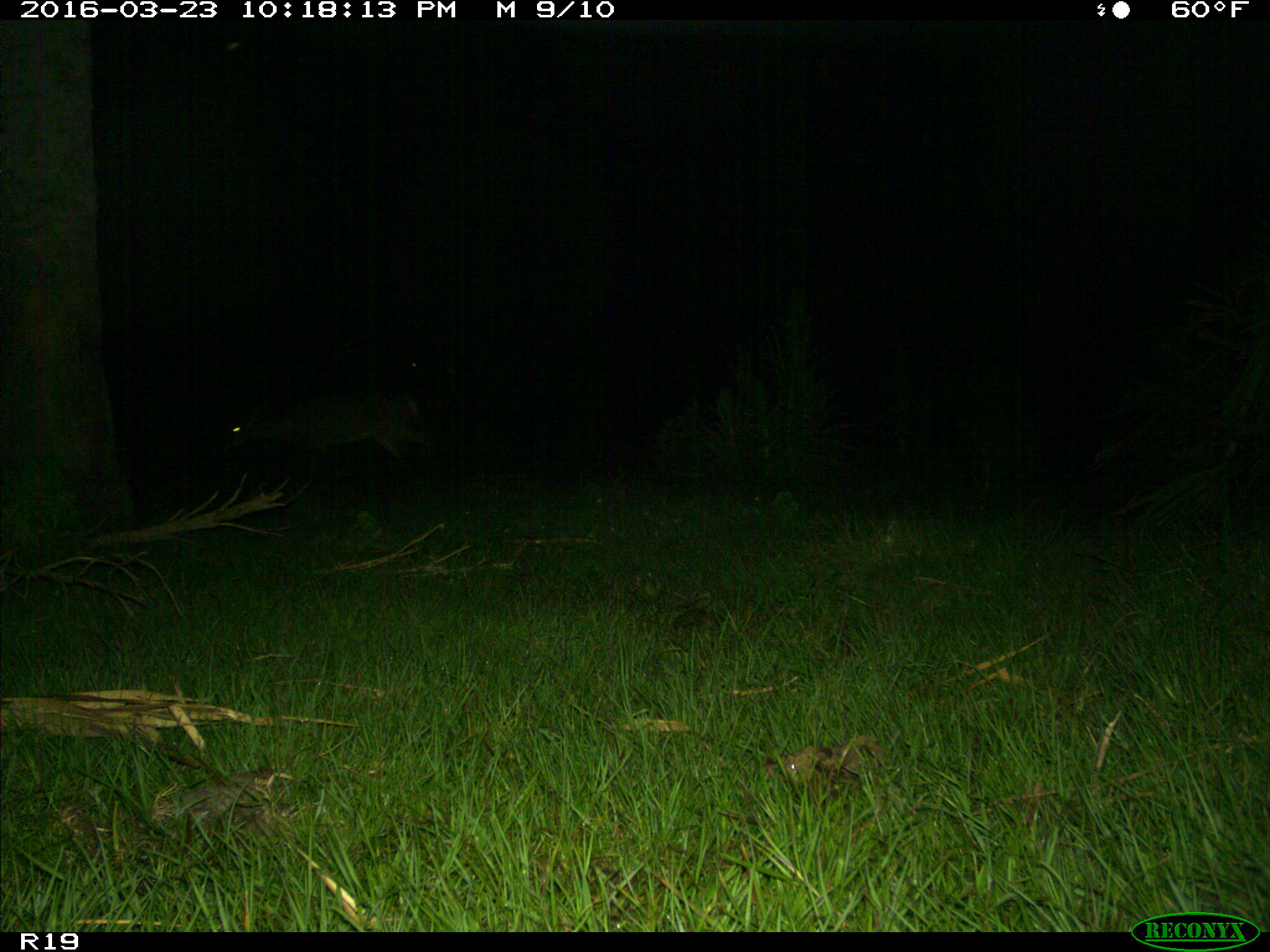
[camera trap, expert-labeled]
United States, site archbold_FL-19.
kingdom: Animalia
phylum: Chordata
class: Mammalia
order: Artiodactyla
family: Cervidae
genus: Odocoileus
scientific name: Odocoileus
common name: deer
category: unidentified deer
Unidentified deer (deer) (Odocoileus).